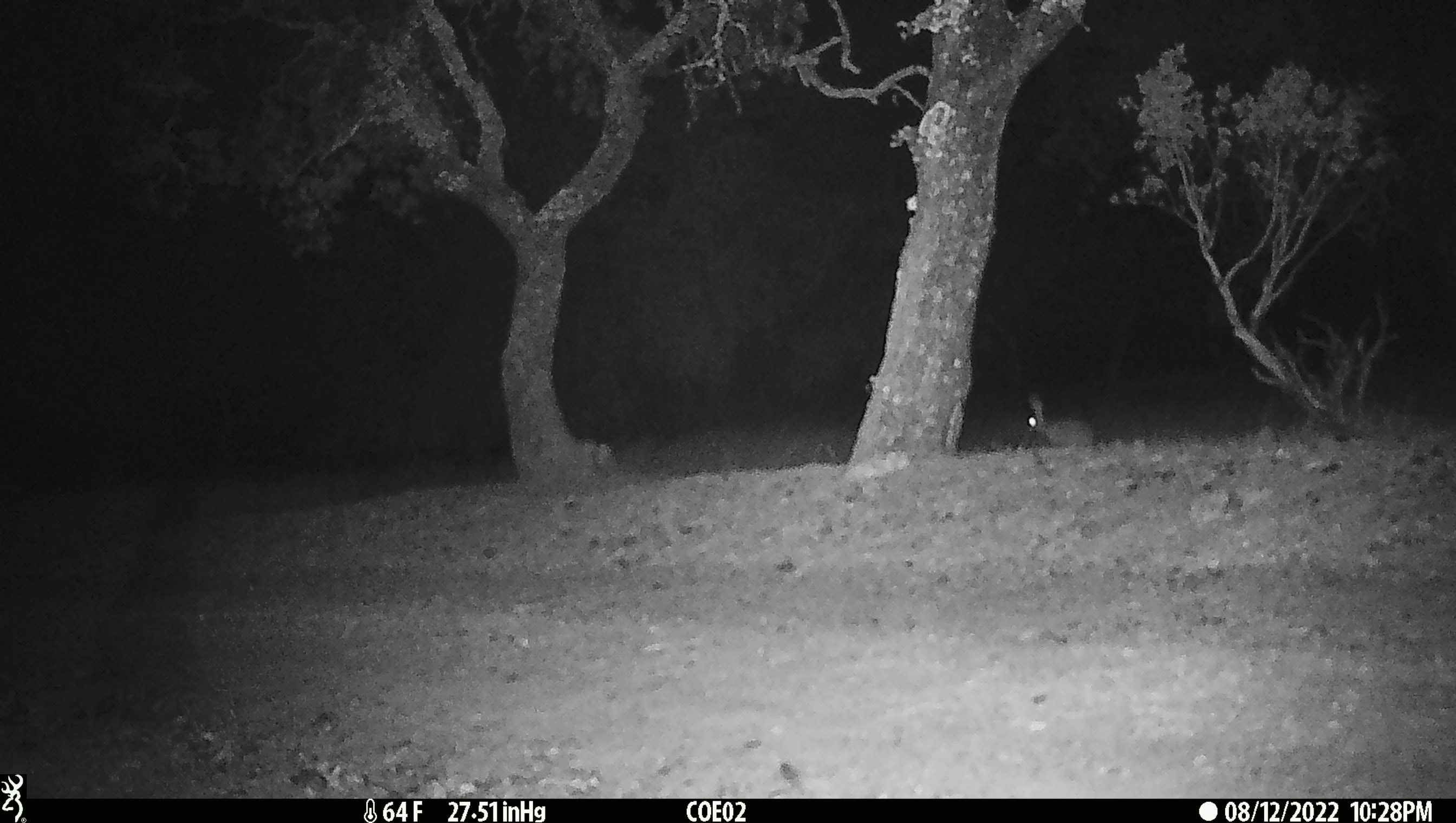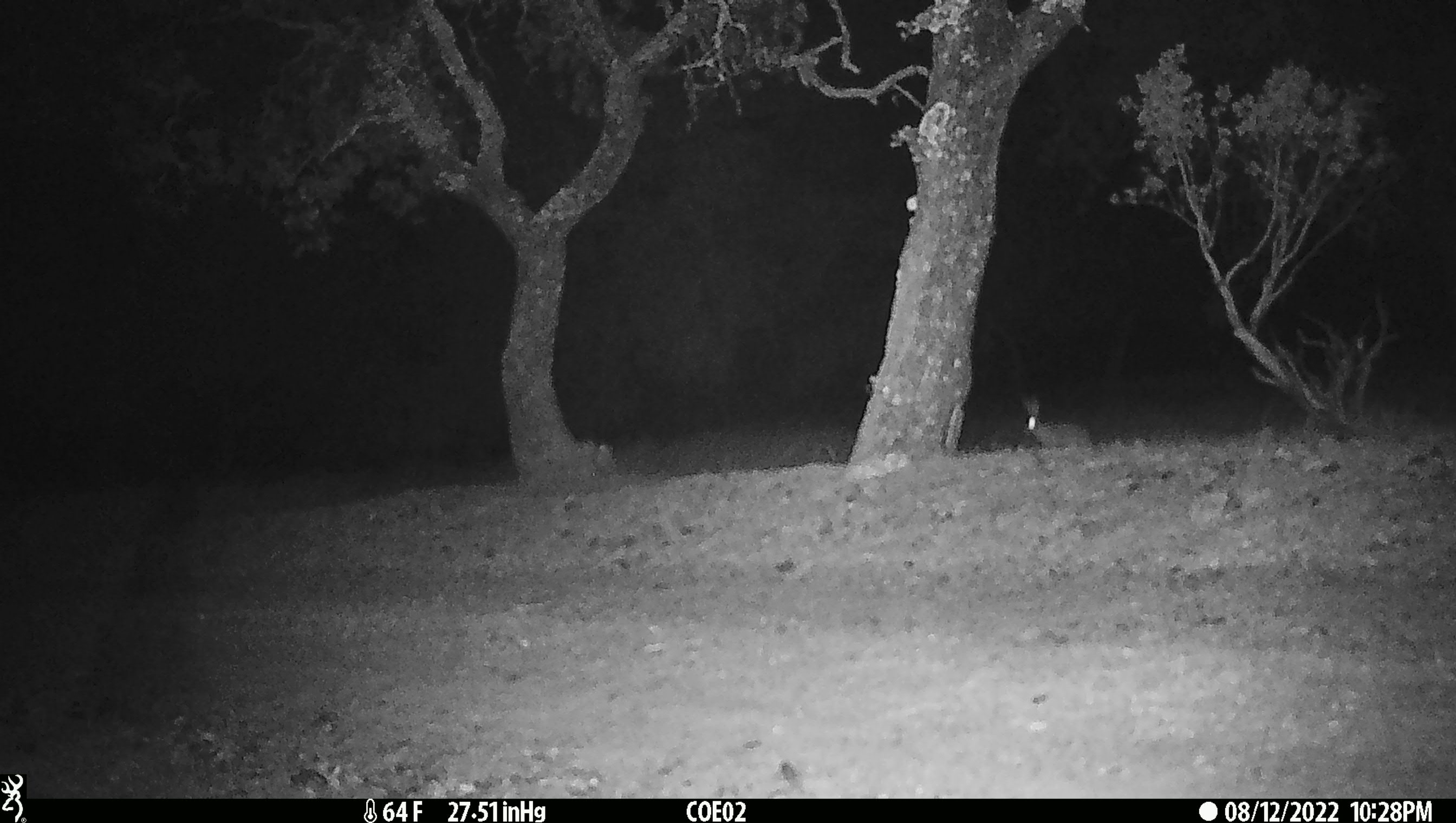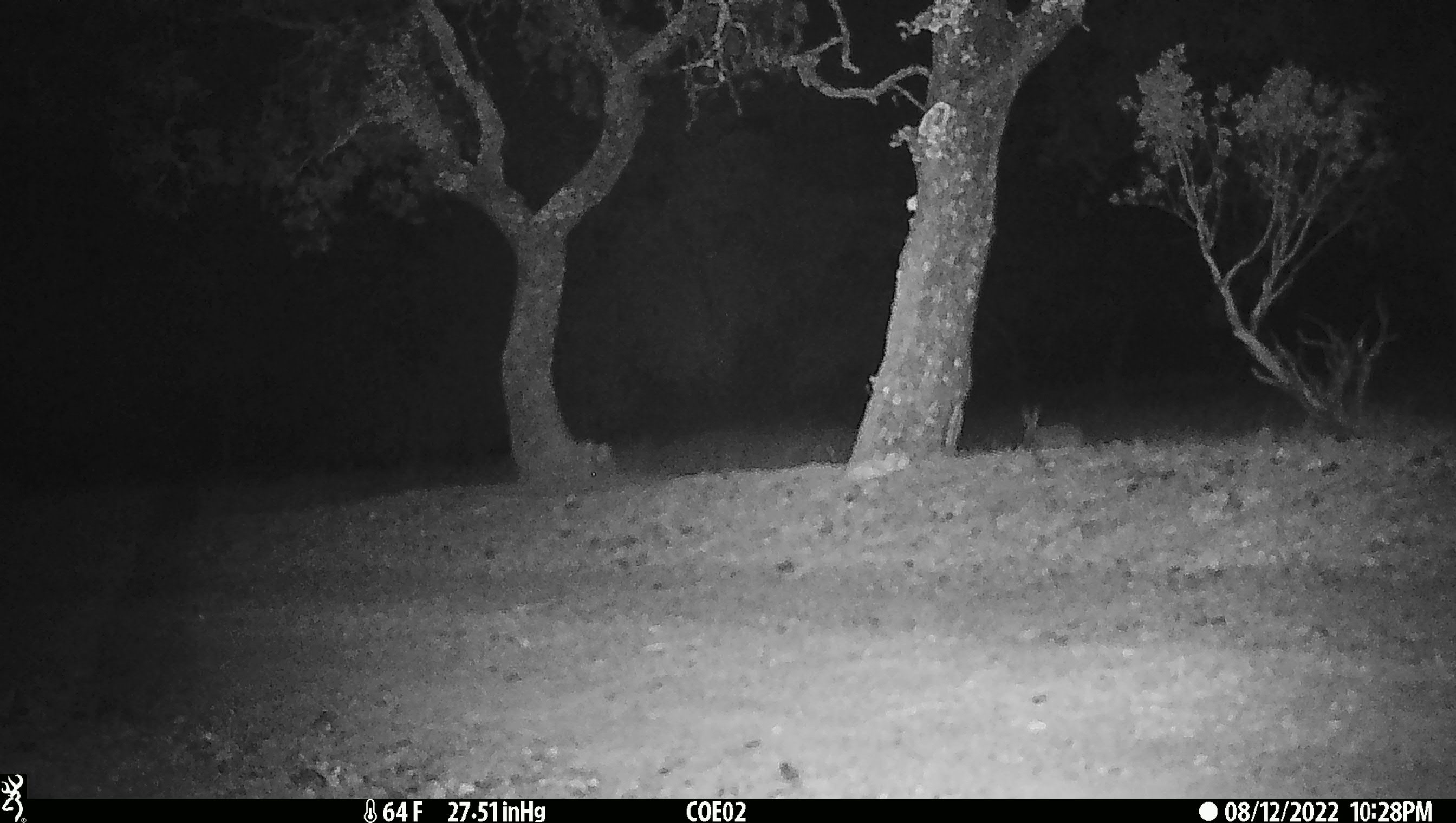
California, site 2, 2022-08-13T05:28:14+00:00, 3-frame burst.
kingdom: Animalia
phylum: Chordata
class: Mammalia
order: Lagomorpha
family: Leporidae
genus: Lepus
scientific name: Lepus californicus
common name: black-tailed jackrabbit